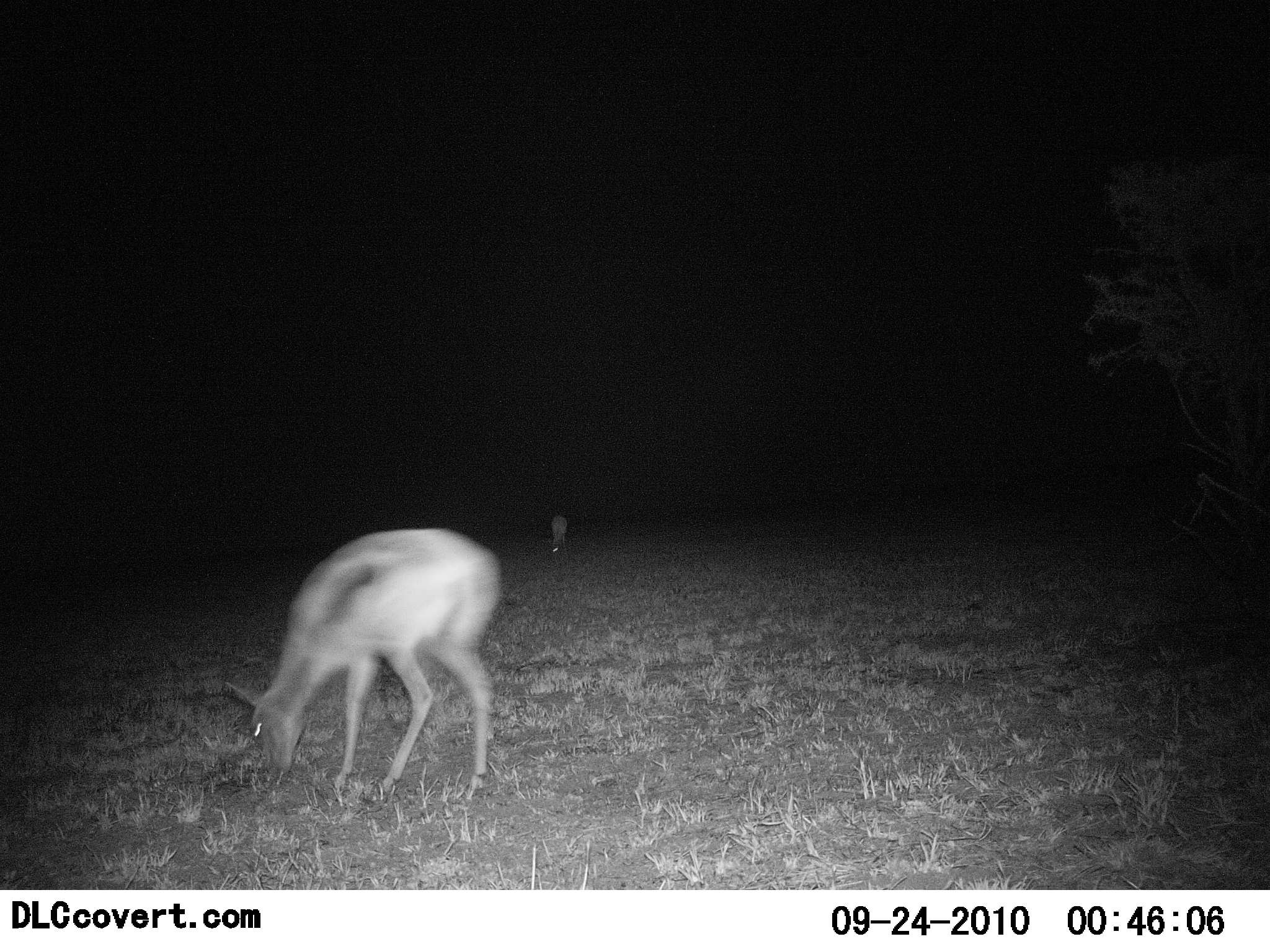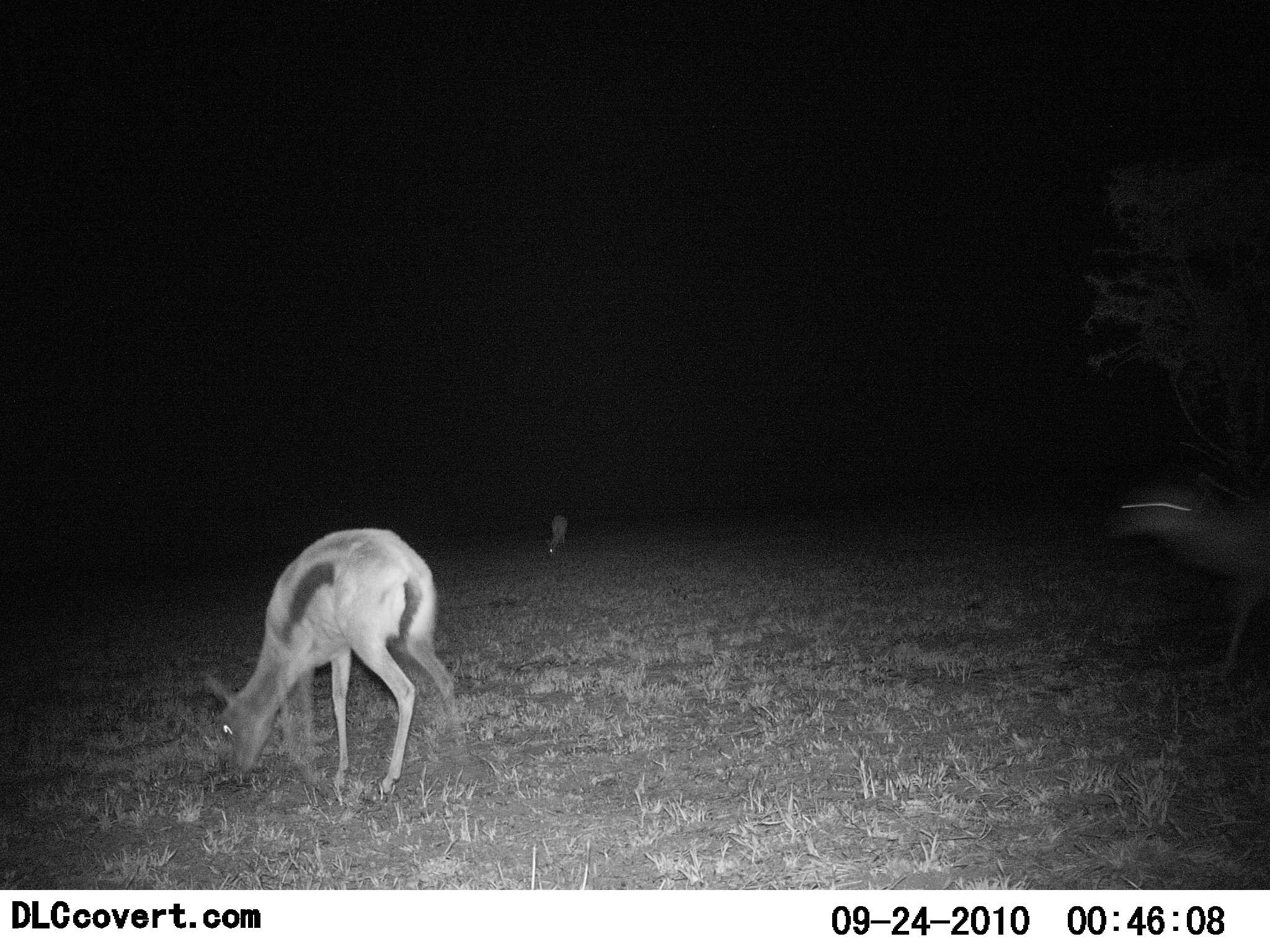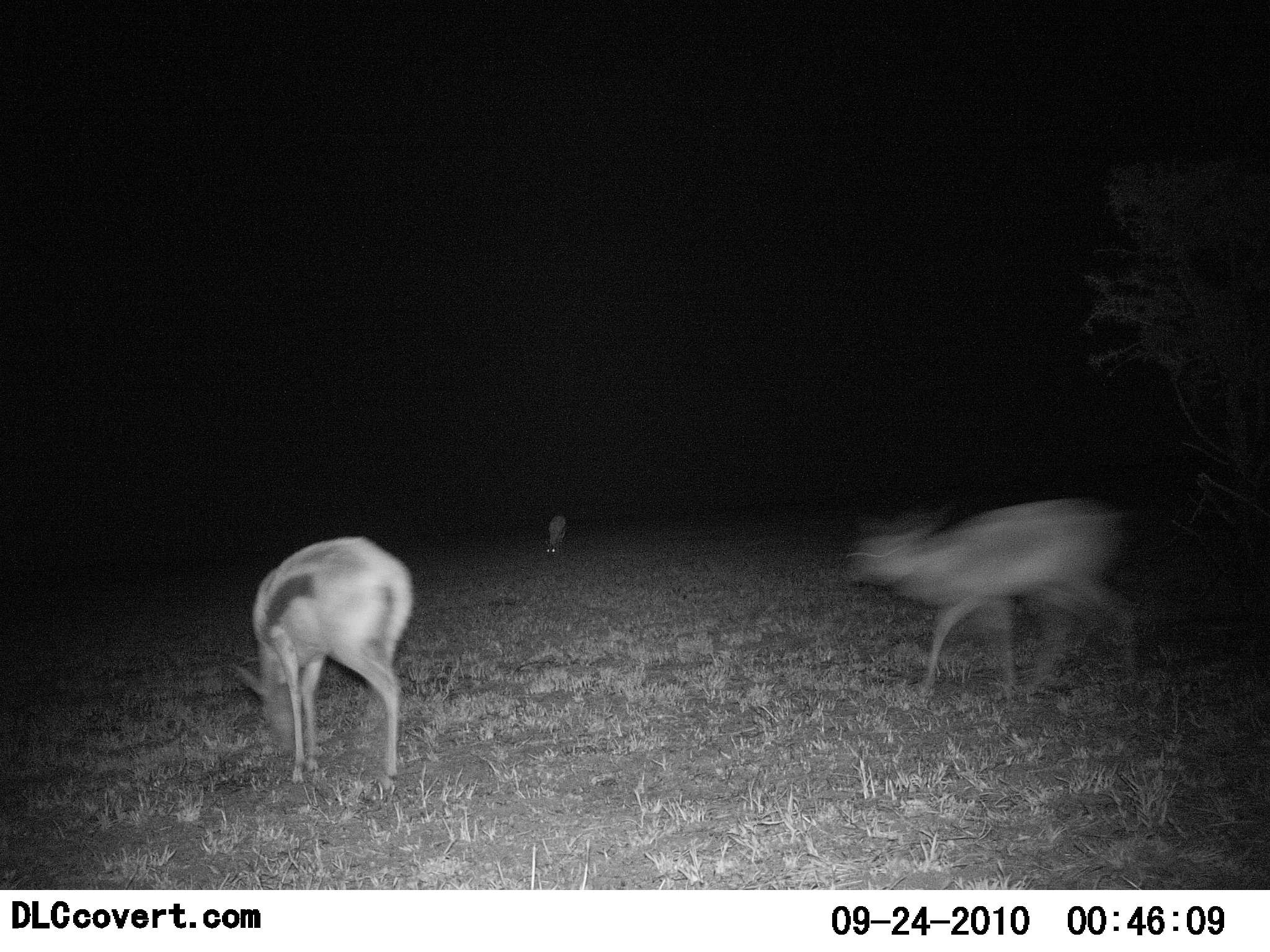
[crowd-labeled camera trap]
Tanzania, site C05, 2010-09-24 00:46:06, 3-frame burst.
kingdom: Animalia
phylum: Chordata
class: Mammalia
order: Artiodactyla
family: Bovidae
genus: Eudorcas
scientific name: Eudorcas thomsonii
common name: thomson's gazelle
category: gazellethomsons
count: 3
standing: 27%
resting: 0%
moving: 73%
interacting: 9%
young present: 0%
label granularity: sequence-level